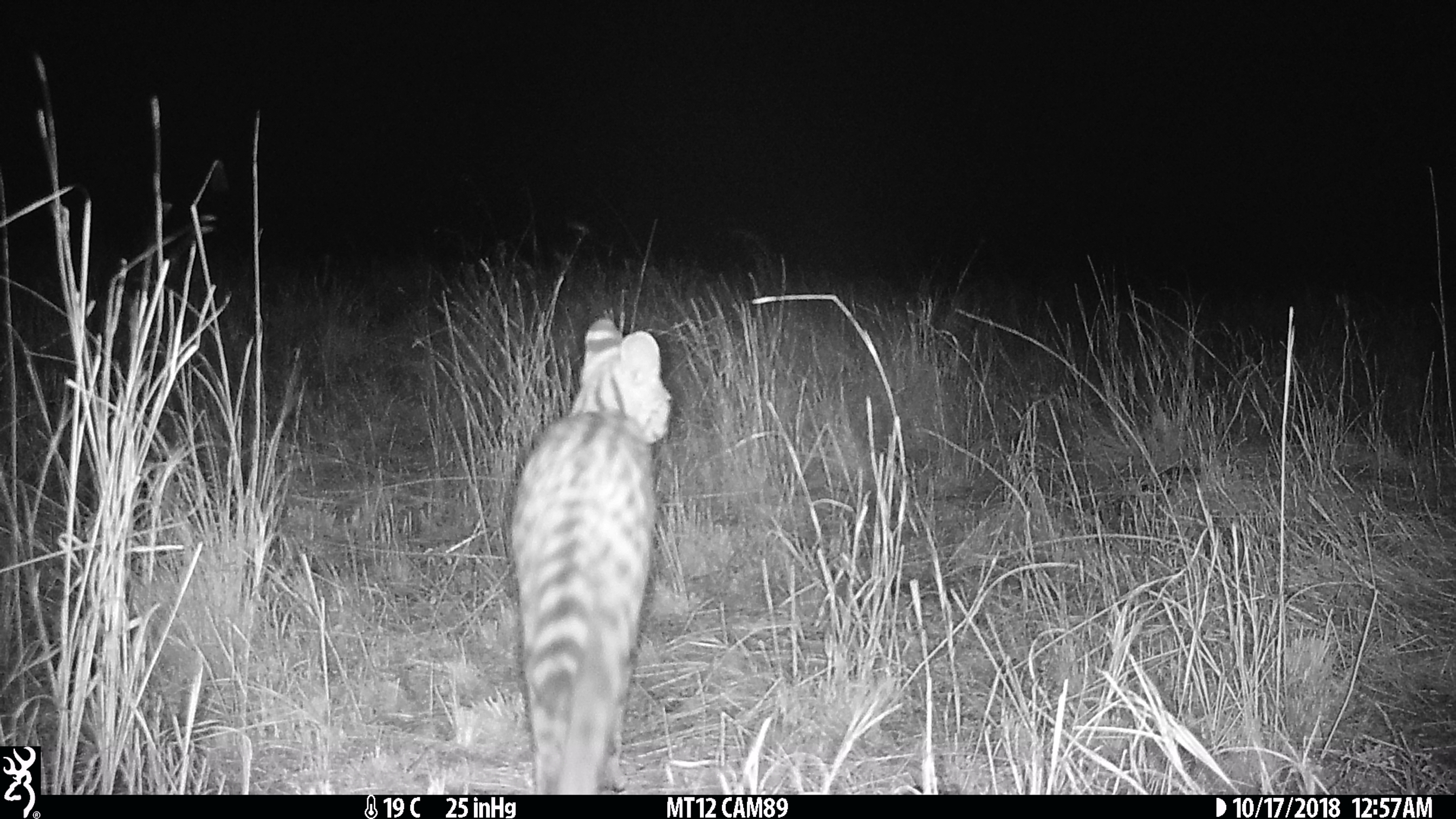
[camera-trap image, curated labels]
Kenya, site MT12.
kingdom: Animalia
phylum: Chordata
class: Mammalia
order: Carnivora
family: Felidae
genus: Leptailurus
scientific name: Leptailurus serval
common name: serval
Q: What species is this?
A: Serval (Leptailurus serval).